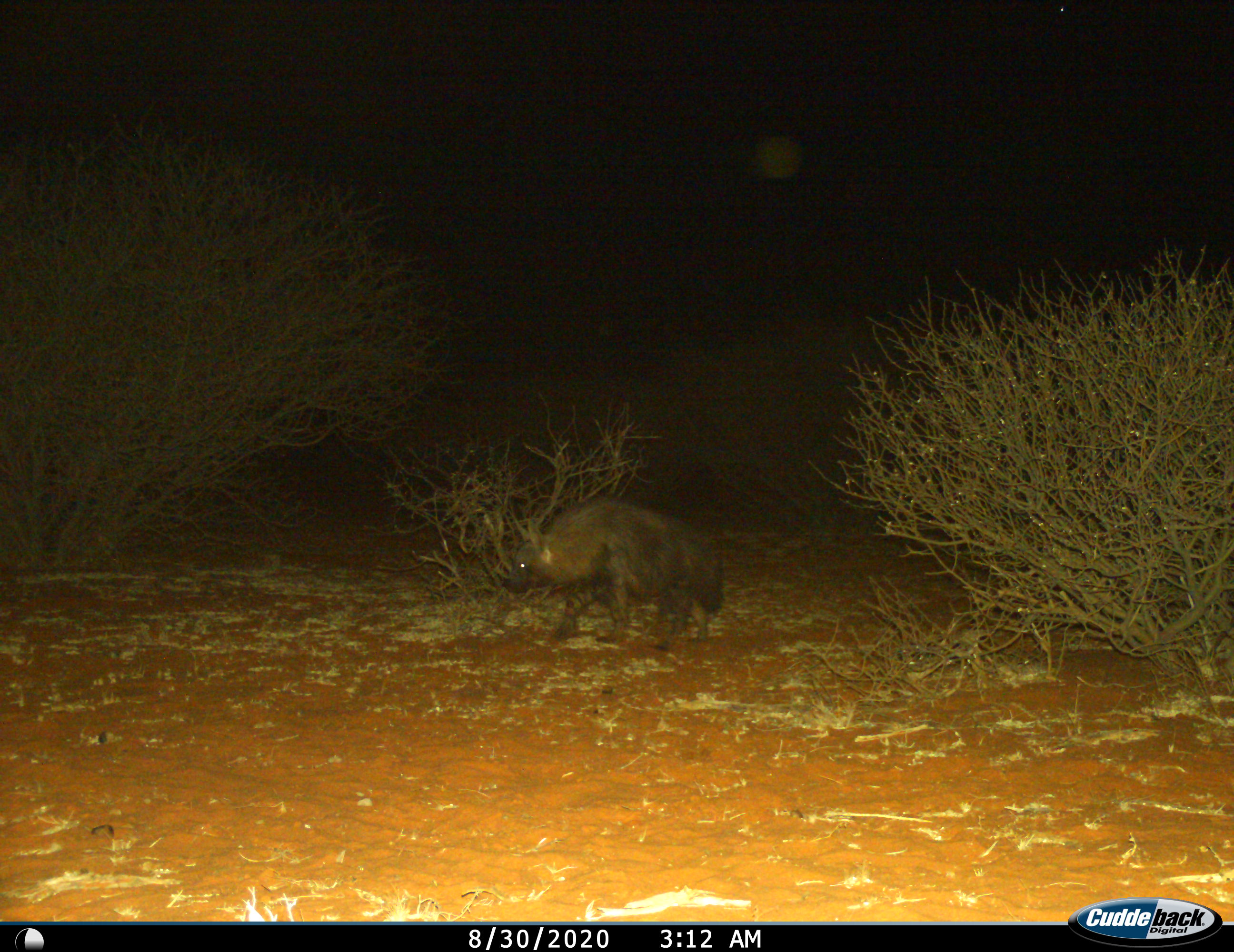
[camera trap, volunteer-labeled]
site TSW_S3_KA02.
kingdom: Animalia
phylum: Chordata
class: Mammalia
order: Carnivora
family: Hyaenidae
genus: Parahyaena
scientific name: Parahyaena brunnea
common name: brown hyena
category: hyenabrown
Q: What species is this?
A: Hyenabrown (brown hyena) (Parahyaena brunnea).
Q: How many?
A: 1.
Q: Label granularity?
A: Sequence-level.